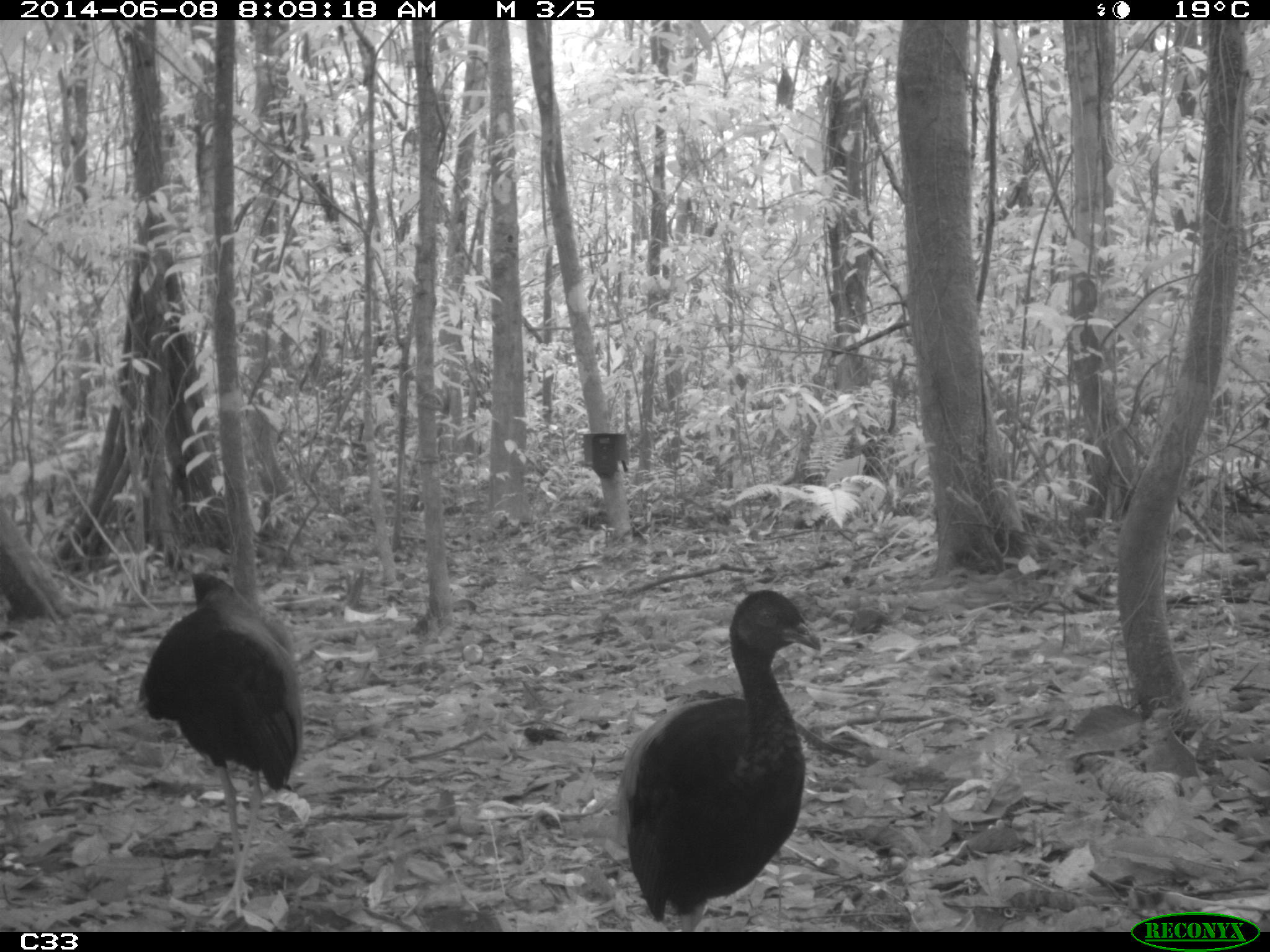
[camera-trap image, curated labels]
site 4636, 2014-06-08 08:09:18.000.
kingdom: Animalia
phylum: Chordata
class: Aves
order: Gruiformes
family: Psophiidae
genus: Psophia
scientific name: Psophia crepitans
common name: gray-winged trumpeter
Psophia crepitans (gray-winged trumpeter), count 2, age adult.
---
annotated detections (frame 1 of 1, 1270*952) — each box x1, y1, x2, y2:
psophia crepitans: 618, 585, 824, 932; 137, 573, 303, 923